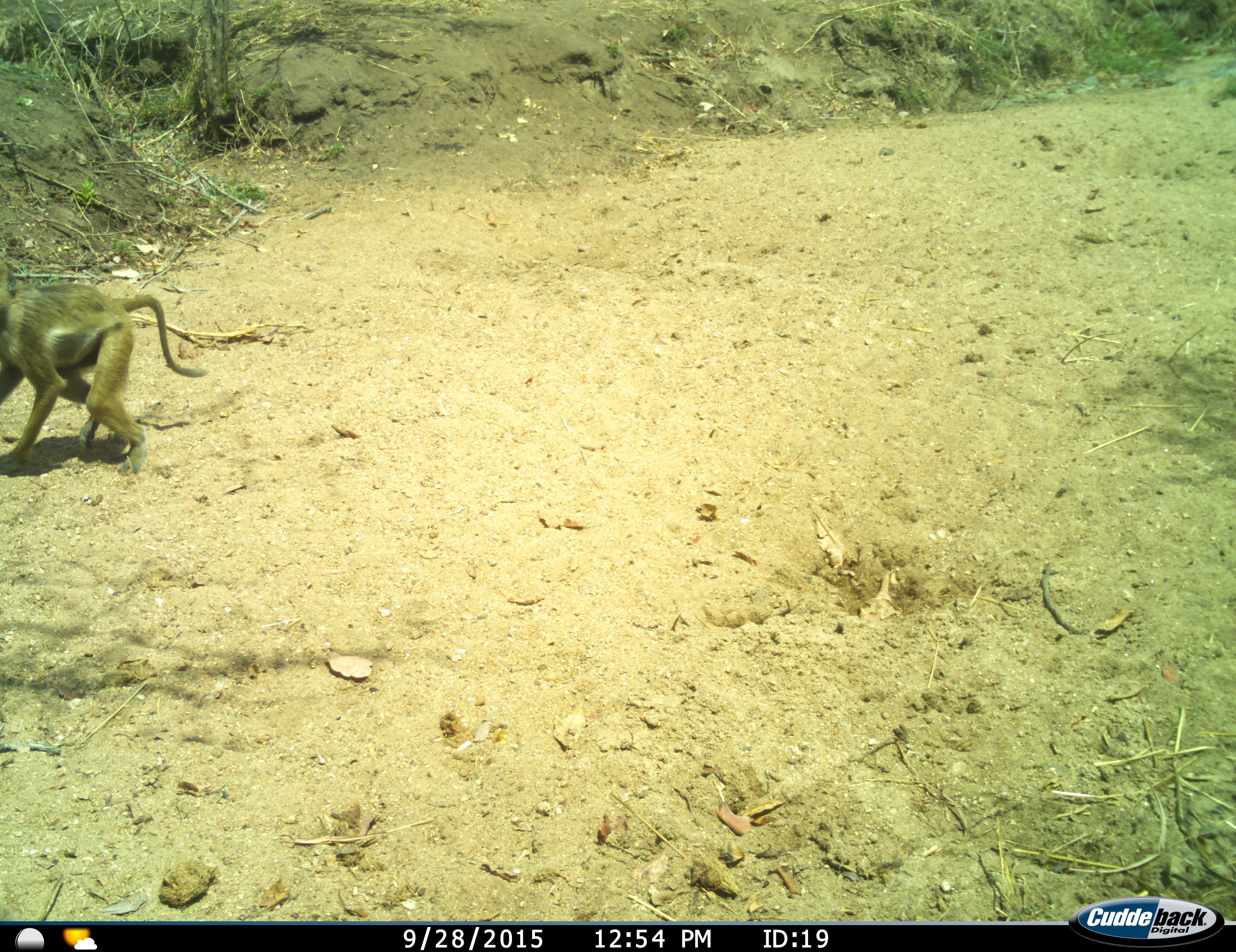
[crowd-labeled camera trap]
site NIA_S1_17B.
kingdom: Animalia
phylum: Chordata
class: Mammalia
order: Primates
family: Cercopithecidae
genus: Papio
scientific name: Papio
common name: baboon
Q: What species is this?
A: Baboon (Papio).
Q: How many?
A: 1.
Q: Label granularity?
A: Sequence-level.